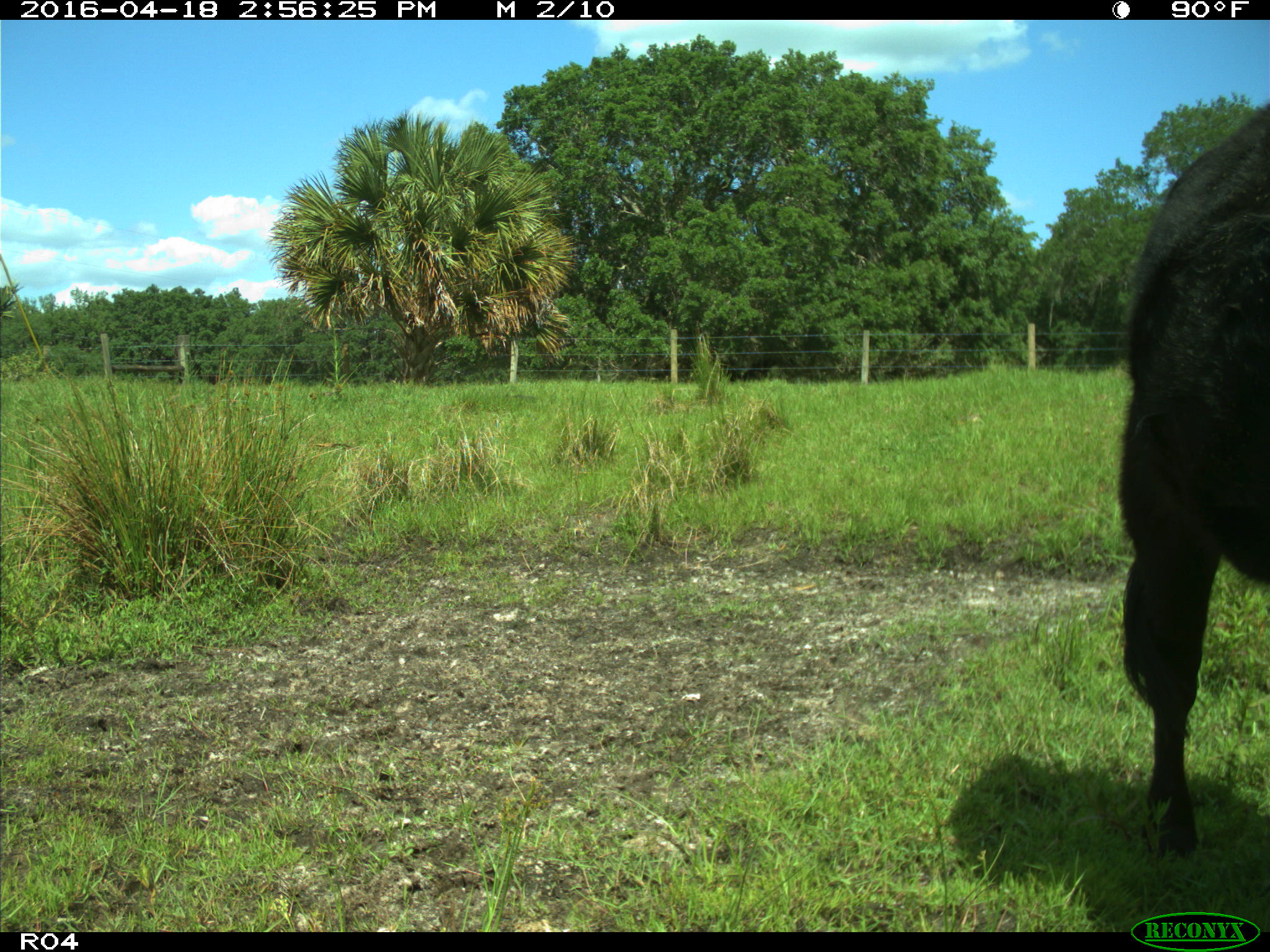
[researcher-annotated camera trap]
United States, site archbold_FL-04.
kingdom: Animalia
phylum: Chordata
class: Mammalia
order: Artiodactyla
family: Bovidae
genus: Bos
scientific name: Bos taurus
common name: domestic cow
Bos taurus (domestic cow).